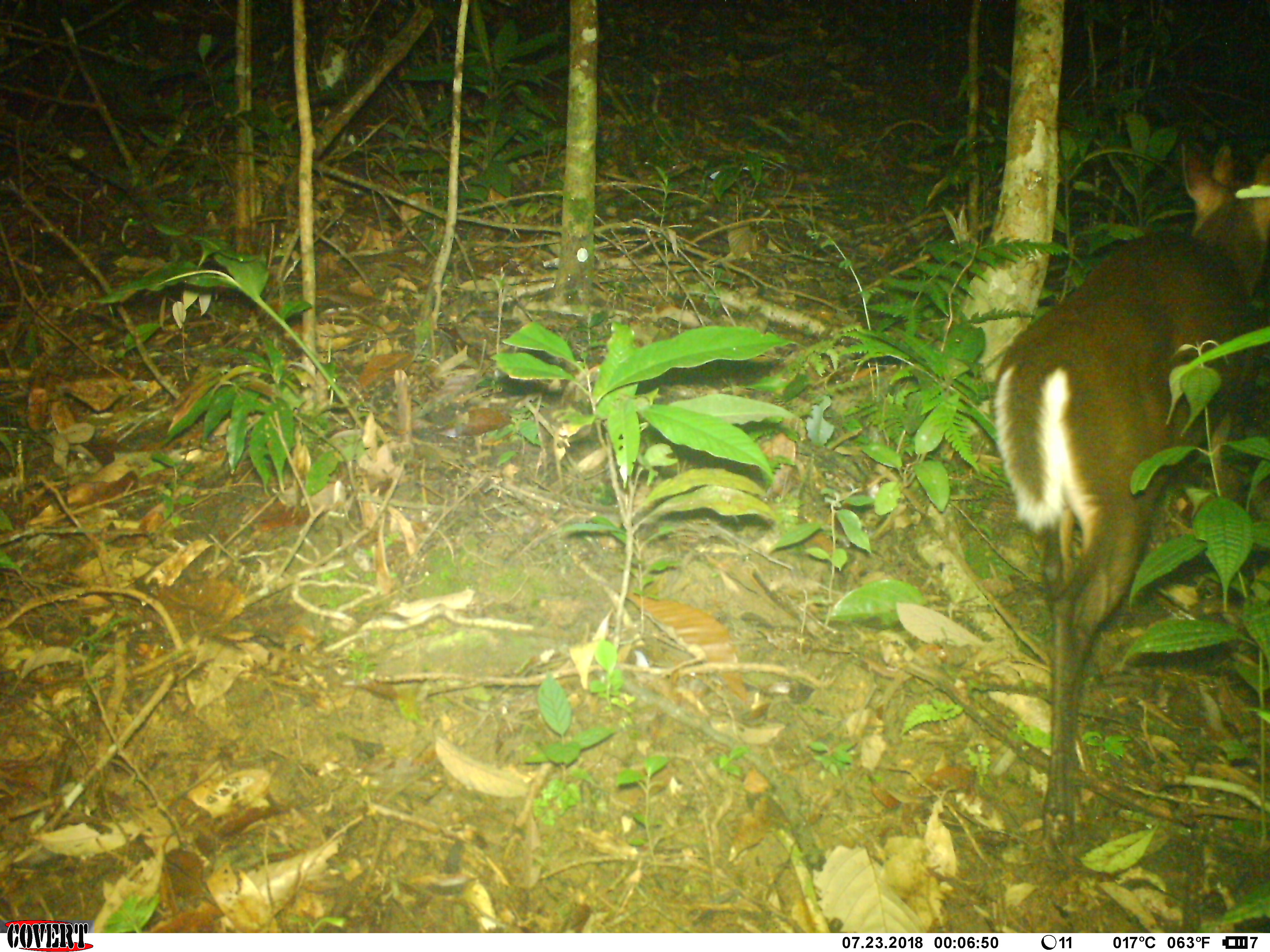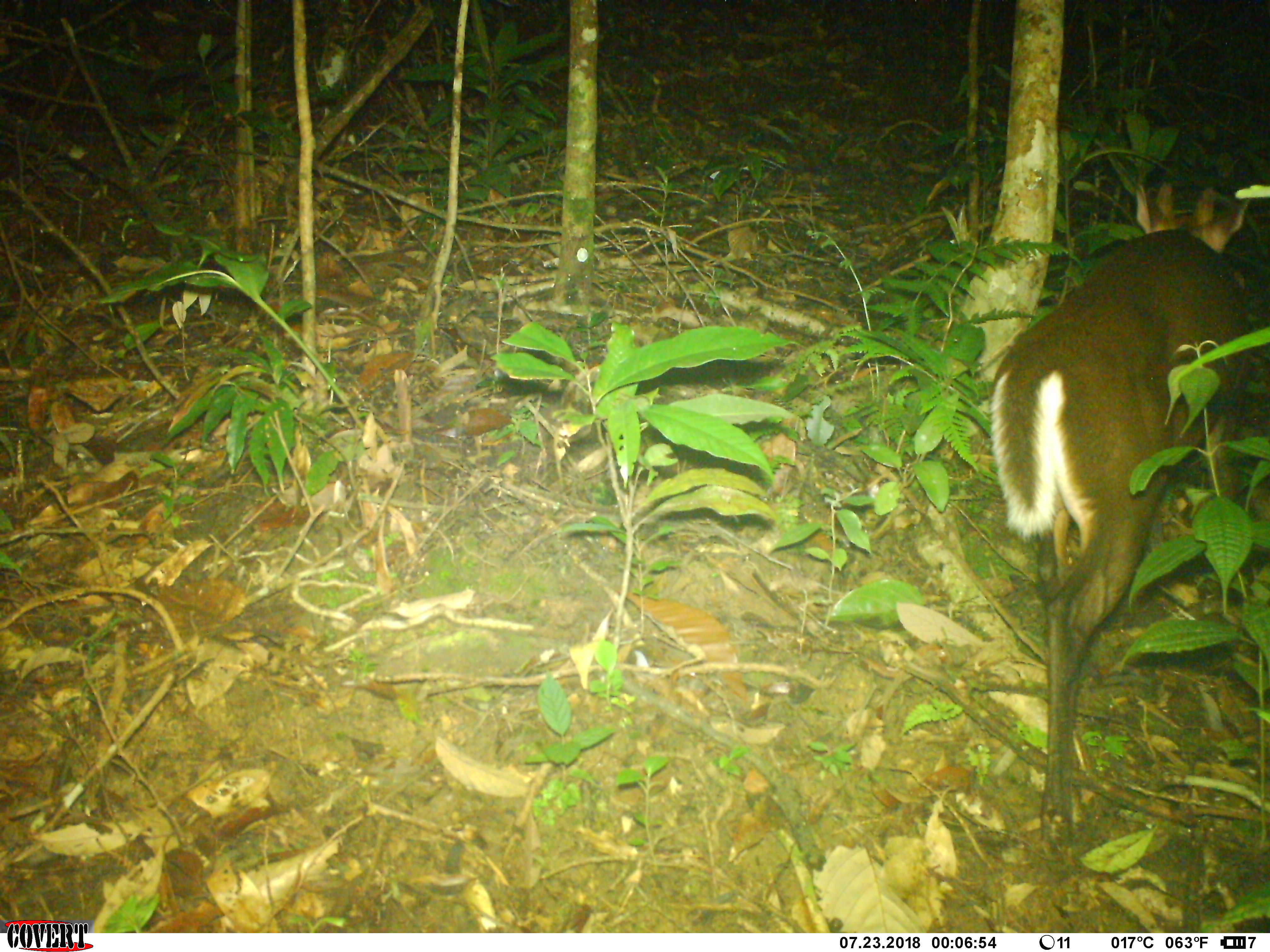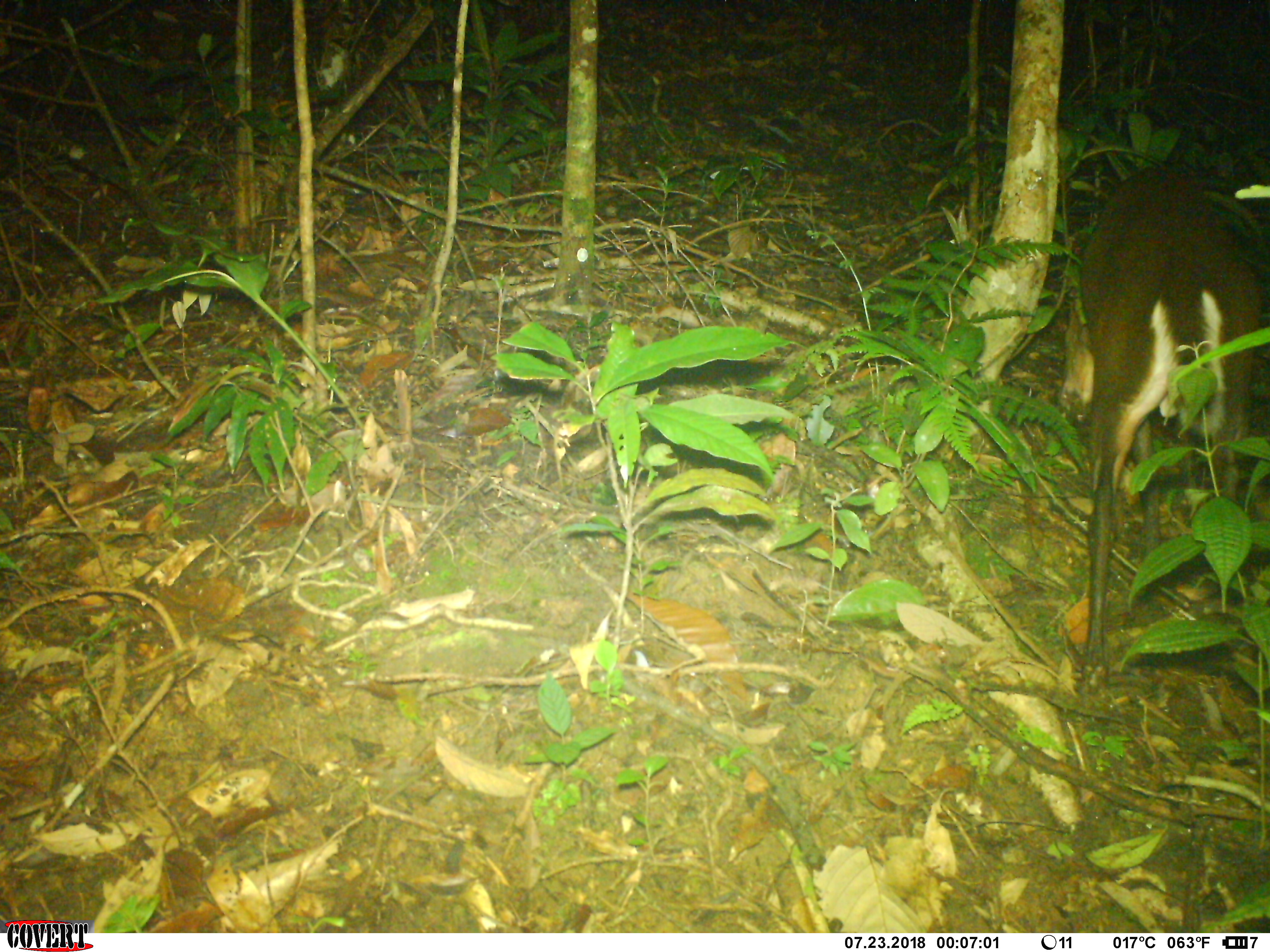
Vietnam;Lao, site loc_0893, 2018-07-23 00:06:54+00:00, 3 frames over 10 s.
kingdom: Animalia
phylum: Chordata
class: Mammalia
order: Artiodactyla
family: Cervidae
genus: Muntiacus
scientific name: Muntiacus rooseveltorum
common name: roosevelt's muntjac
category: roosevelts muntjac group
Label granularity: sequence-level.